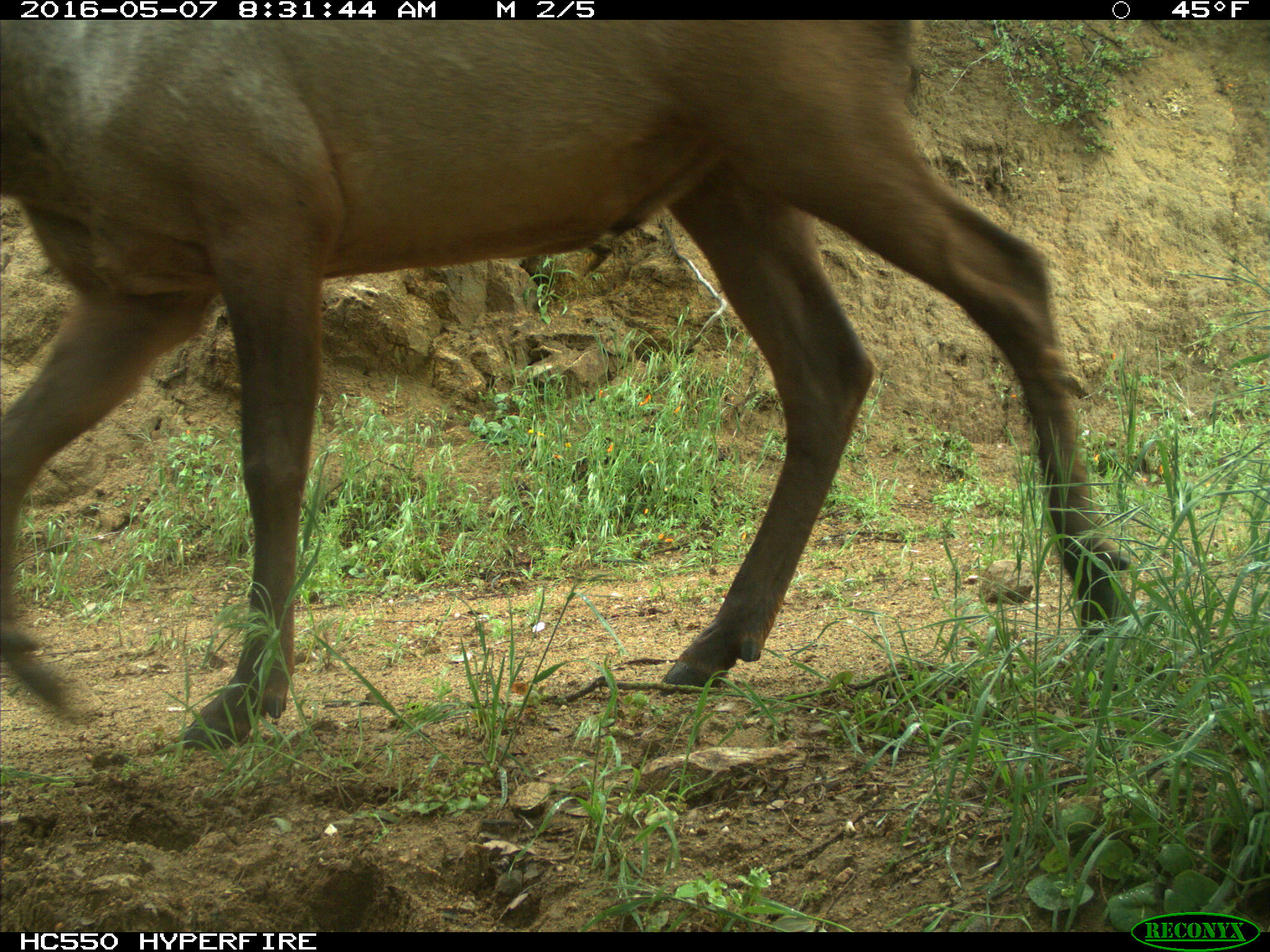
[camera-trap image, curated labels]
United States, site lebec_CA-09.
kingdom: Animalia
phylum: Chordata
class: Mammalia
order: Artiodactyla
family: Cervidae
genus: Cervus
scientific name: Cervus canadensis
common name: elk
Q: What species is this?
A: Cervus canadensis (elk).